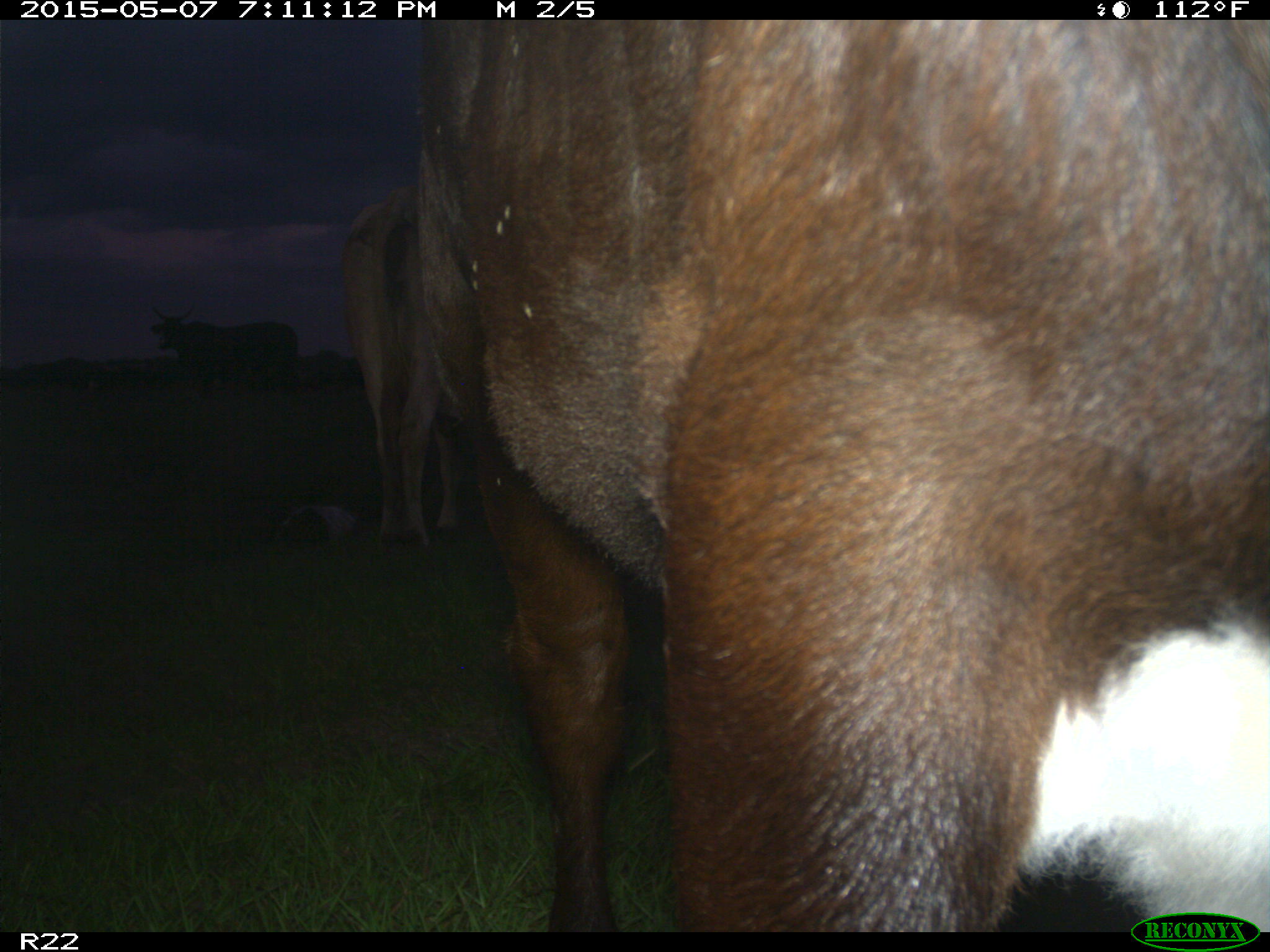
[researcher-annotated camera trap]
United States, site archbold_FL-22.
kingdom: Animalia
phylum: Chordata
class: Mammalia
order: Artiodactyla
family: Bovidae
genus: Bos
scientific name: Bos taurus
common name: domestic cow